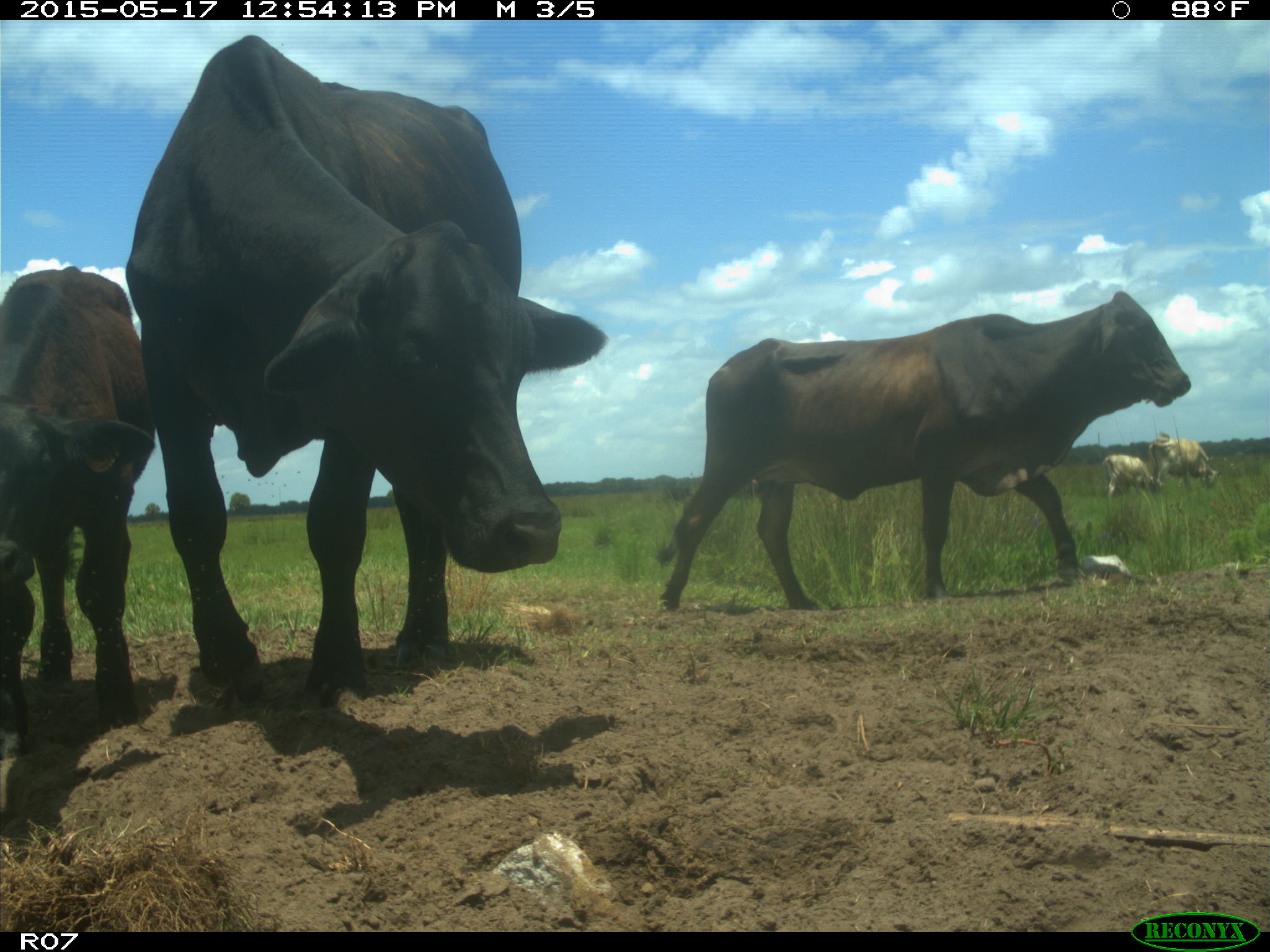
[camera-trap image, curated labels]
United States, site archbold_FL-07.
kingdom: Animalia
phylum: Chordata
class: Mammalia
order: Artiodactyla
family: Bovidae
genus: Bos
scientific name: Bos taurus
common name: domestic cow